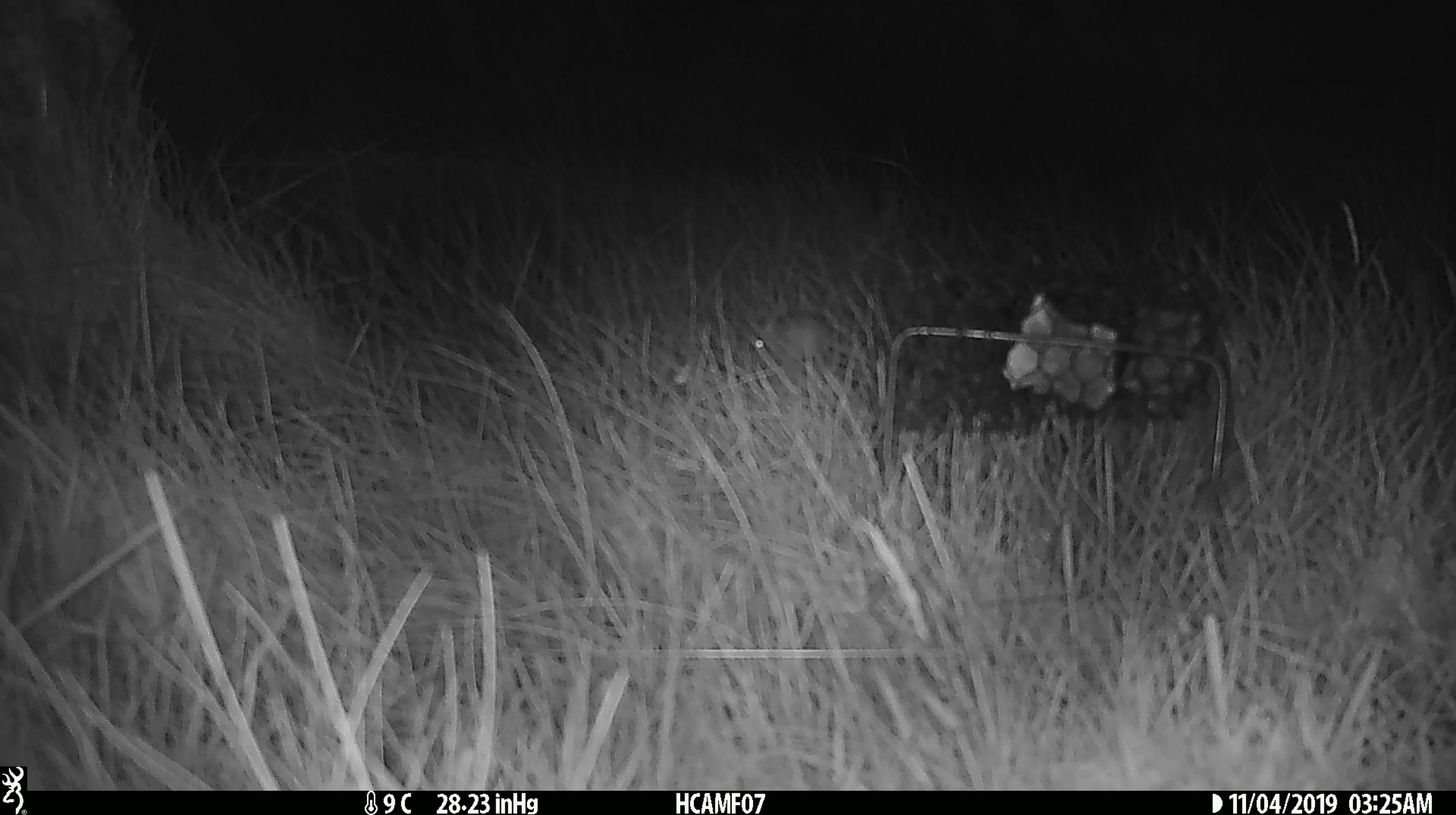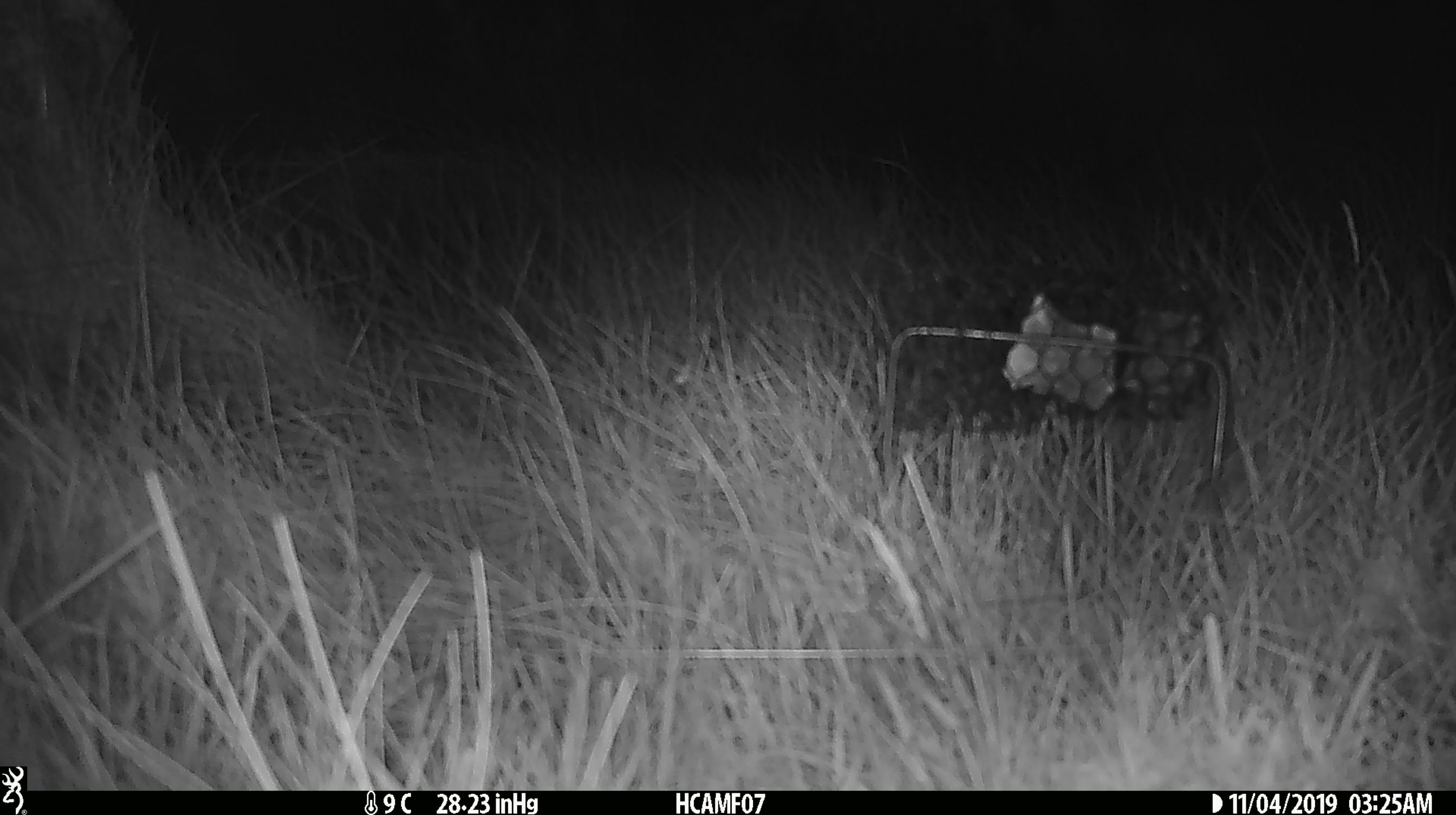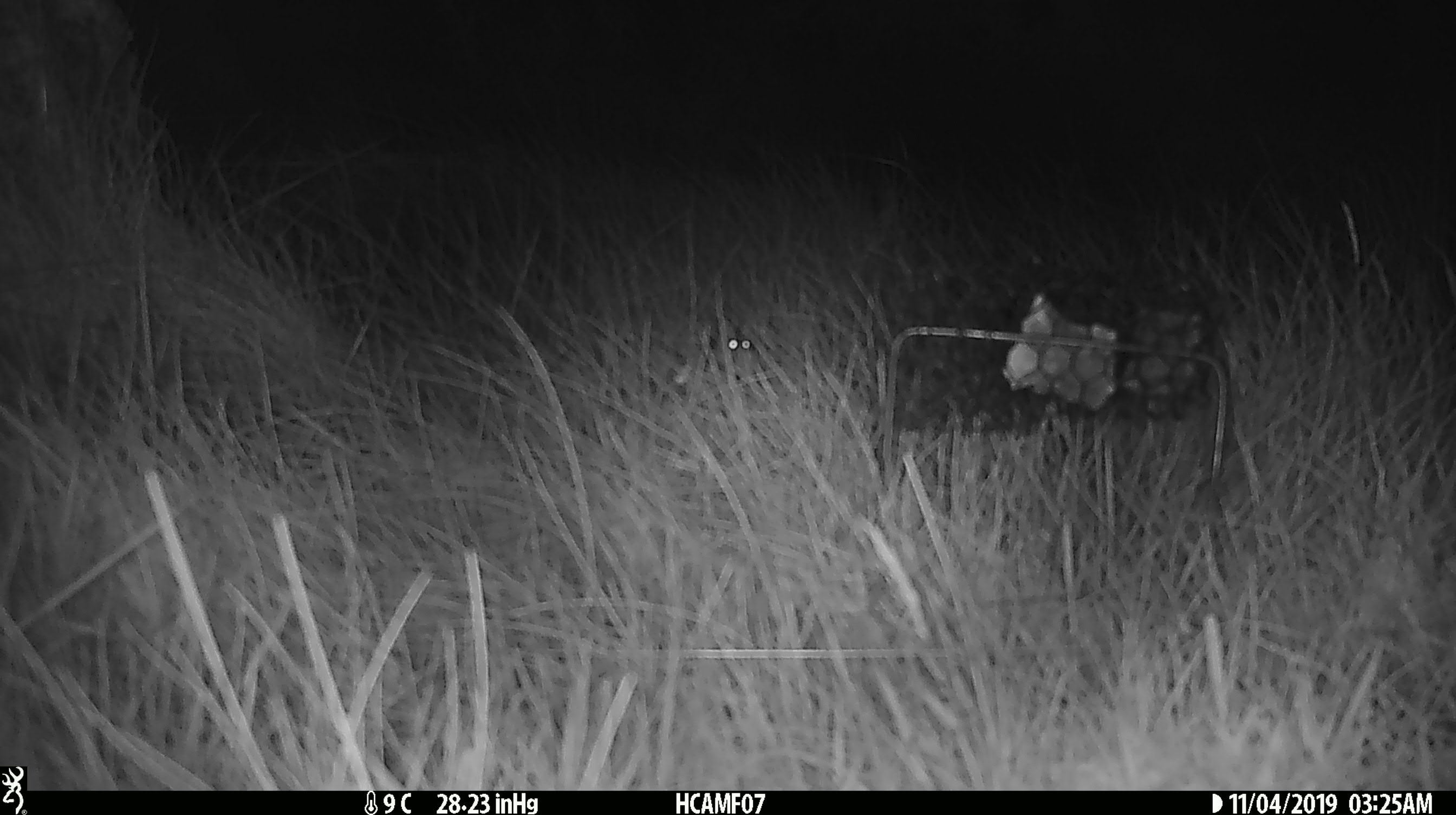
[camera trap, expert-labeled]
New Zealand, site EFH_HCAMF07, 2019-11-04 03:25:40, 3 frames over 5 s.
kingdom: Animalia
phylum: Chordata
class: Mammalia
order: Rodentia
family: Muridae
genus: Mus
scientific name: Mus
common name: mouse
Mouse (Mus).